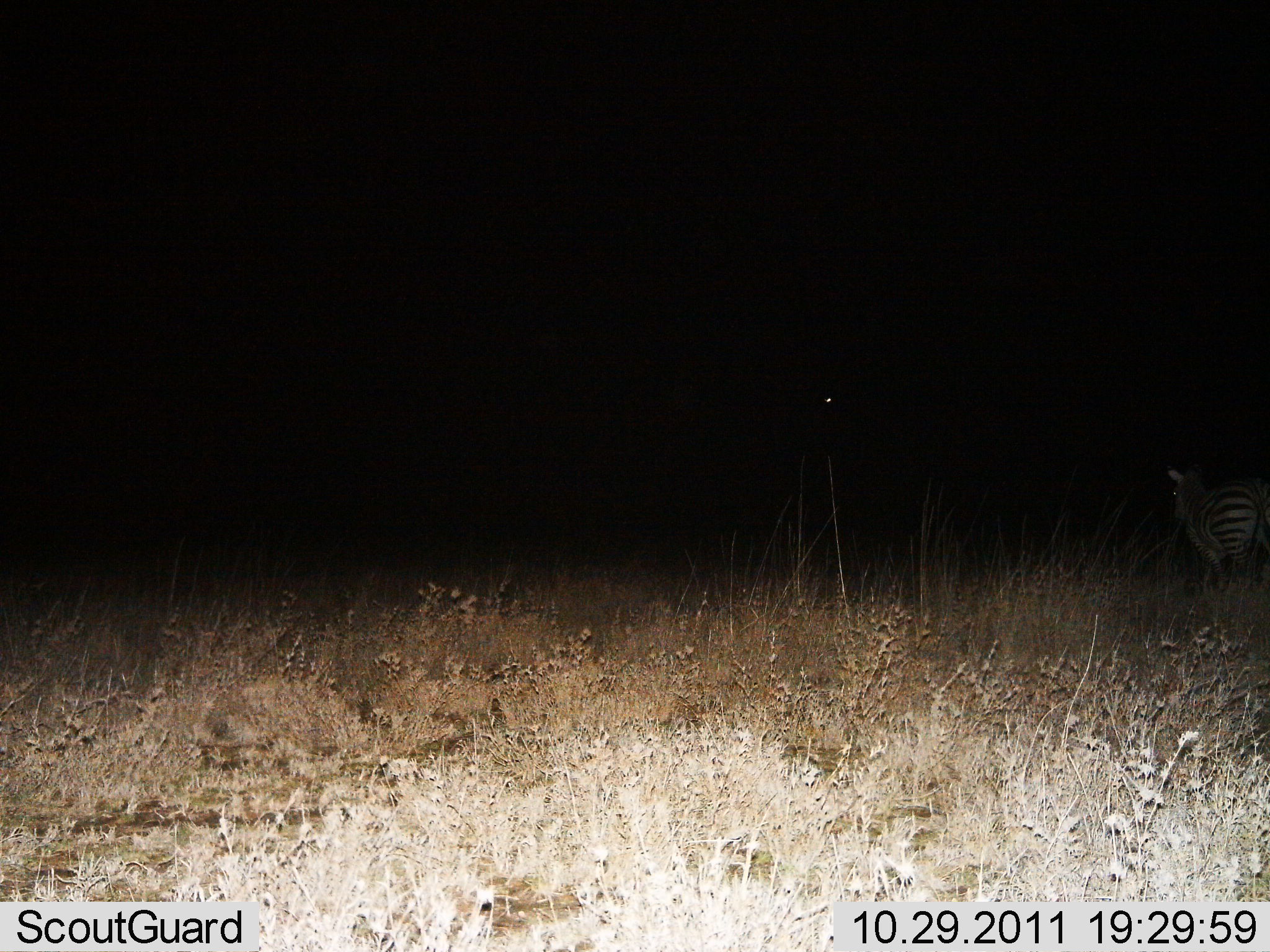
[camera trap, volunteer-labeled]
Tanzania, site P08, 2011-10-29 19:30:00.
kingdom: Animalia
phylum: Chordata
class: Mammalia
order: Perissodactyla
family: Equidae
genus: Equus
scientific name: Equus quagga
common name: plains zebra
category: zebra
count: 1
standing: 64%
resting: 0%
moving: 36%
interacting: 0%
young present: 0%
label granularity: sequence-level